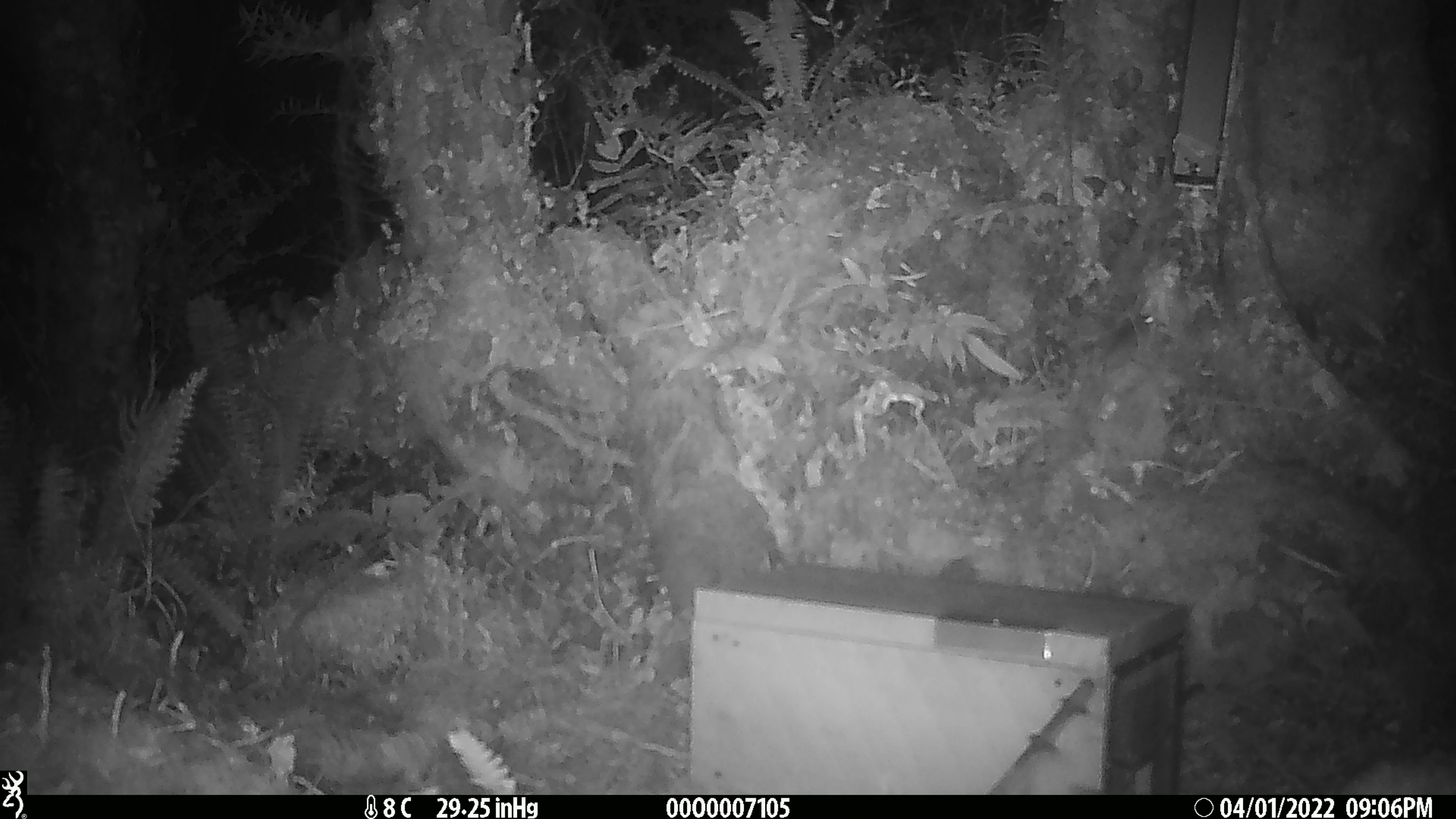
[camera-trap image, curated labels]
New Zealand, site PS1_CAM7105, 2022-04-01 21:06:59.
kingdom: Animalia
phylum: Chordata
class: Mammalia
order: Rodentia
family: Muridae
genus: Mus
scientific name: Mus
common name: mouse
Mouse (Mus).